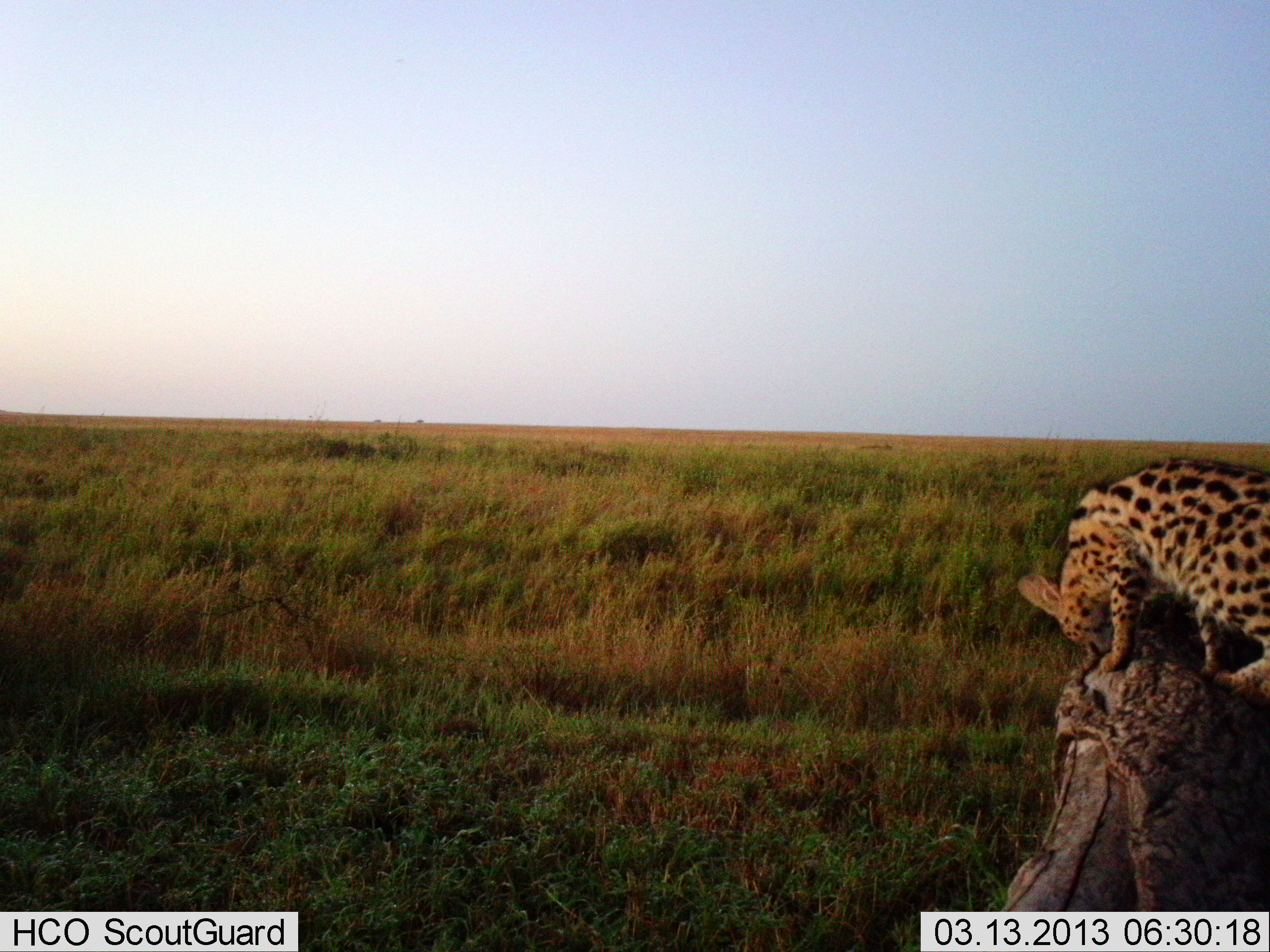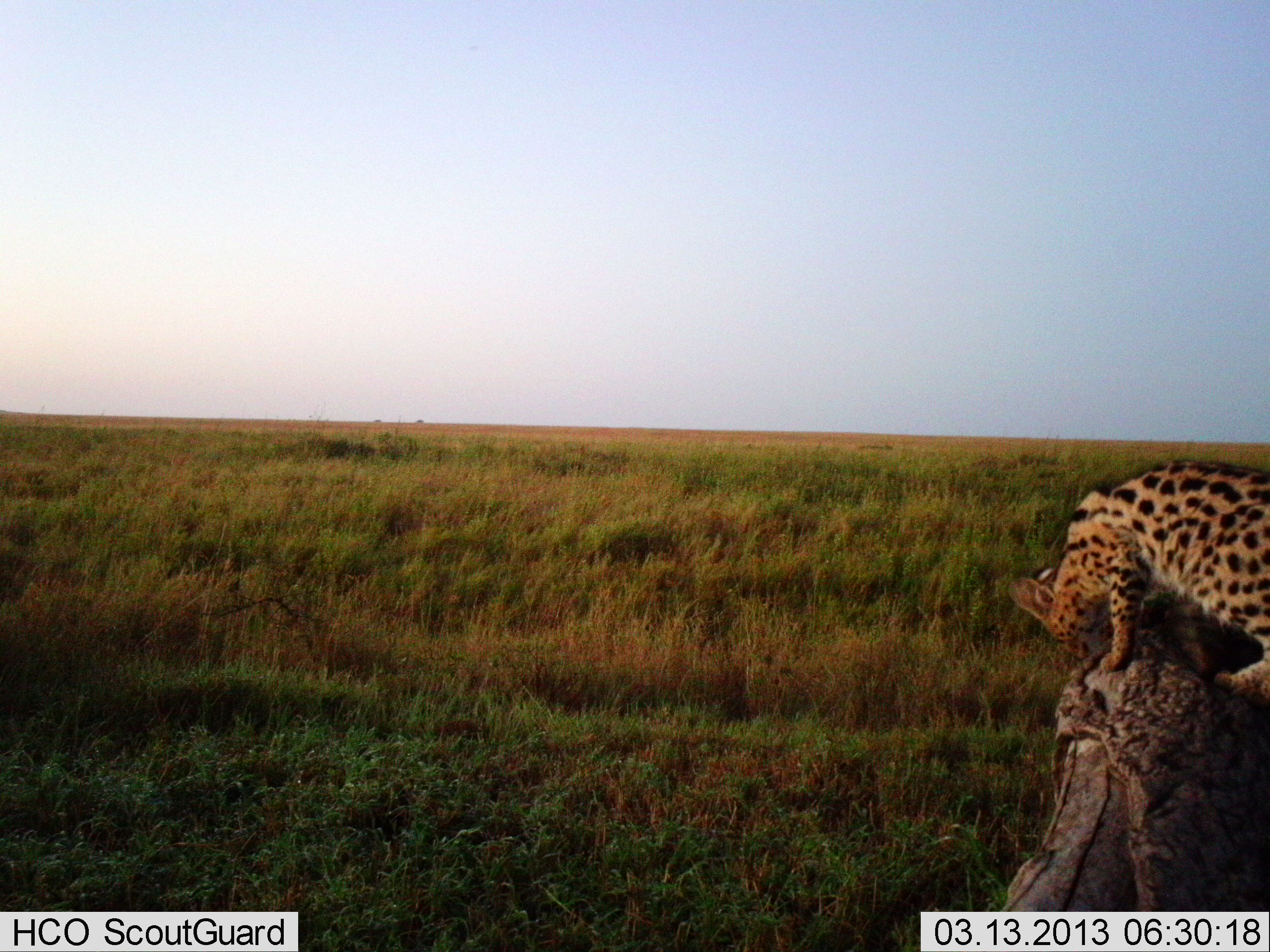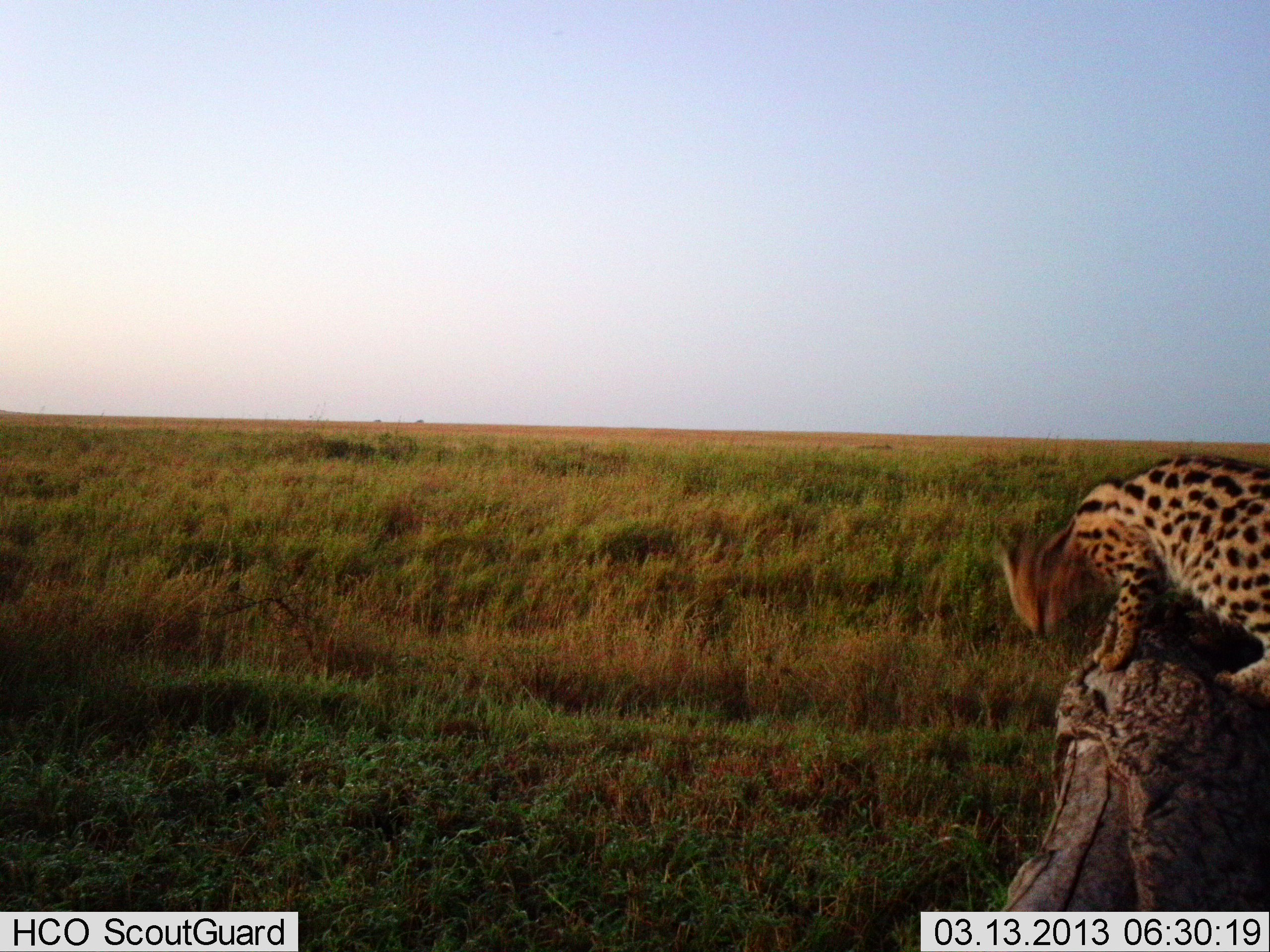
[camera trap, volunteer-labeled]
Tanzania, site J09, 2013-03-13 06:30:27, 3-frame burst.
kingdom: Animalia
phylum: Chordata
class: Mammalia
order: Carnivora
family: Felidae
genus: Leptailurus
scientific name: Leptailurus serval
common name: serval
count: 1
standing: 50%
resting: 21%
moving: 21%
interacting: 18%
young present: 0%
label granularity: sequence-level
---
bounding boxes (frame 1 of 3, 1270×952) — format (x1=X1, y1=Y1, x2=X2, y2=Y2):
animal: (x1=1014, y1=456, x2=1270, y2=710)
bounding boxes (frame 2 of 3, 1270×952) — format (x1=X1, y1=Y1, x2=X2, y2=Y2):
animal: (x1=1007, y1=456, x2=1270, y2=715)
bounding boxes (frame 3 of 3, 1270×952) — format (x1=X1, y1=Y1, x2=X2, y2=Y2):
animal: (x1=991, y1=454, x2=1270, y2=712)